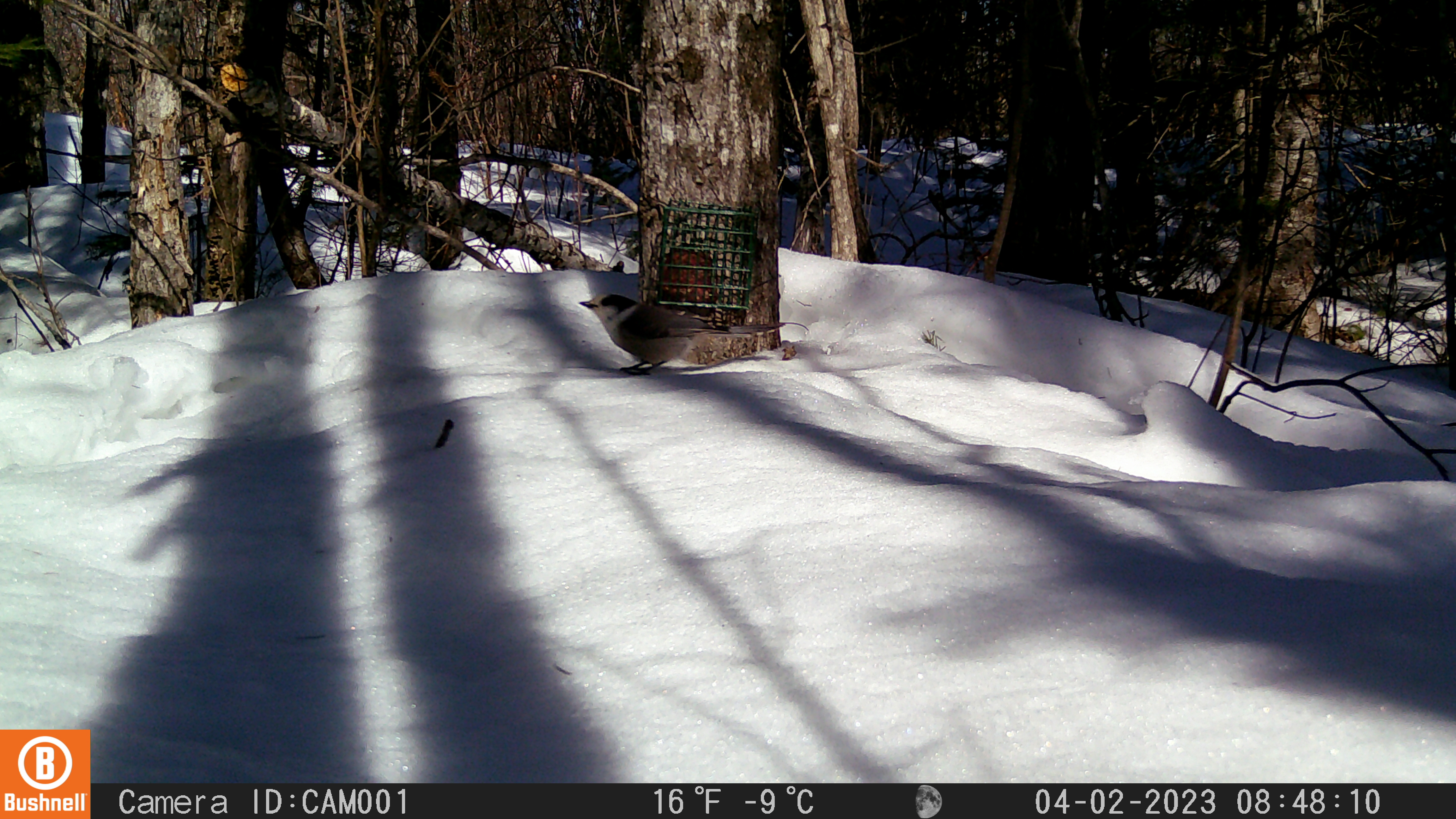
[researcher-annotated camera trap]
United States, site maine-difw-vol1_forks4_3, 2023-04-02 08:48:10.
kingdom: Animalia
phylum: Chordata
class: Aves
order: Passeriformes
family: Corvidae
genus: Perisoreus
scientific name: Perisoreus canadensis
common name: canada jay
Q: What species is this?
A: Canada jay (Perisoreus canadensis).